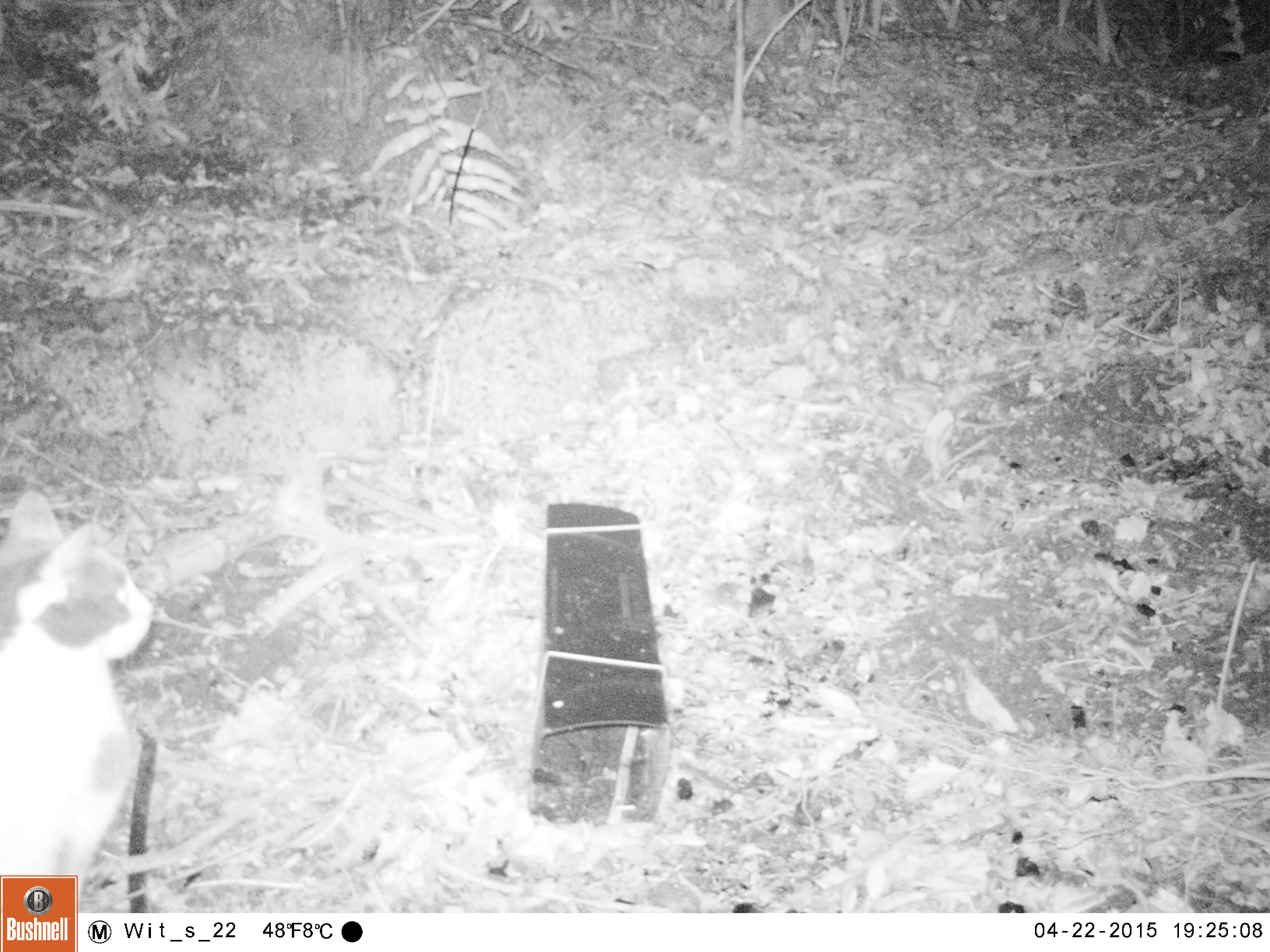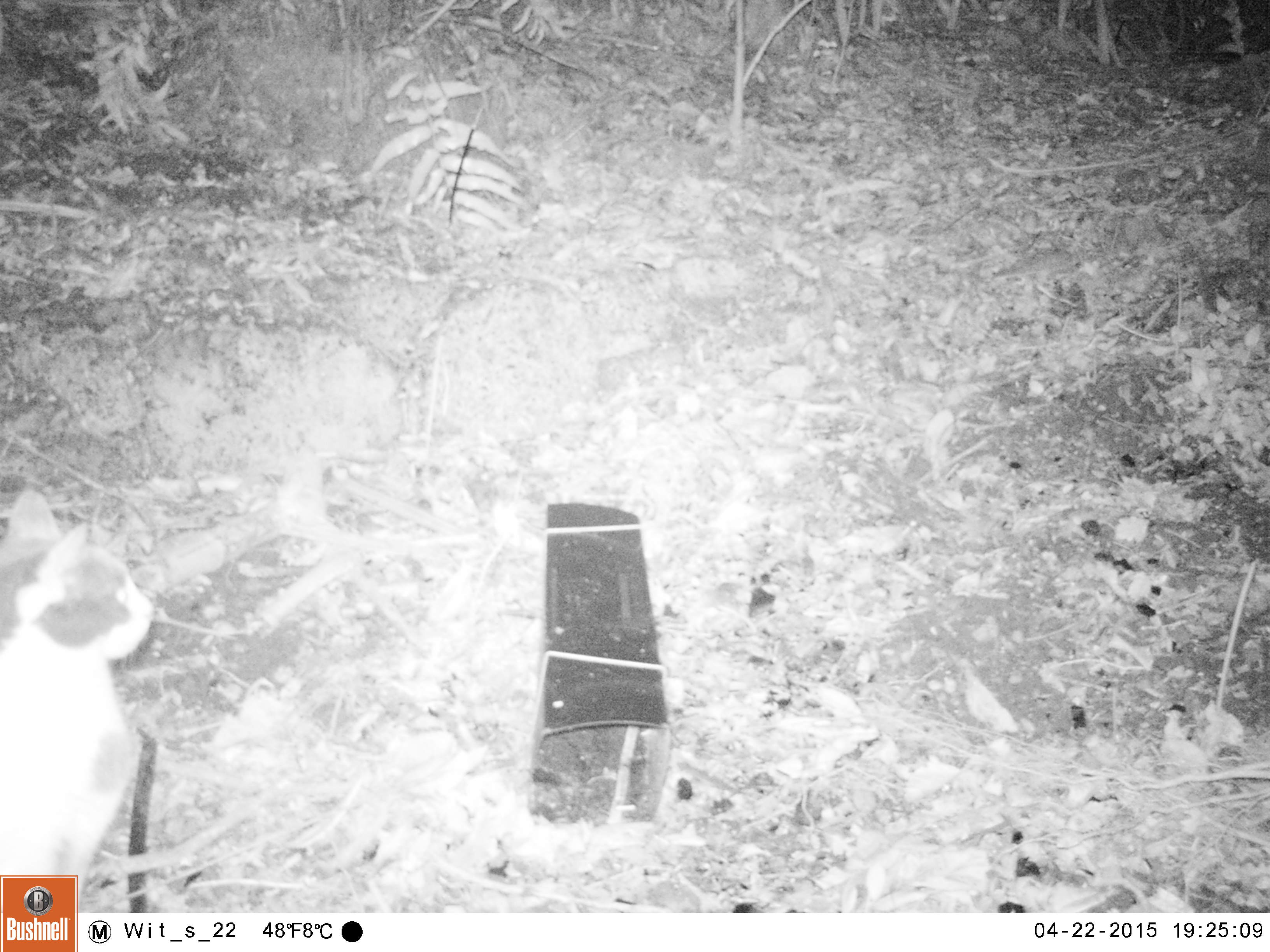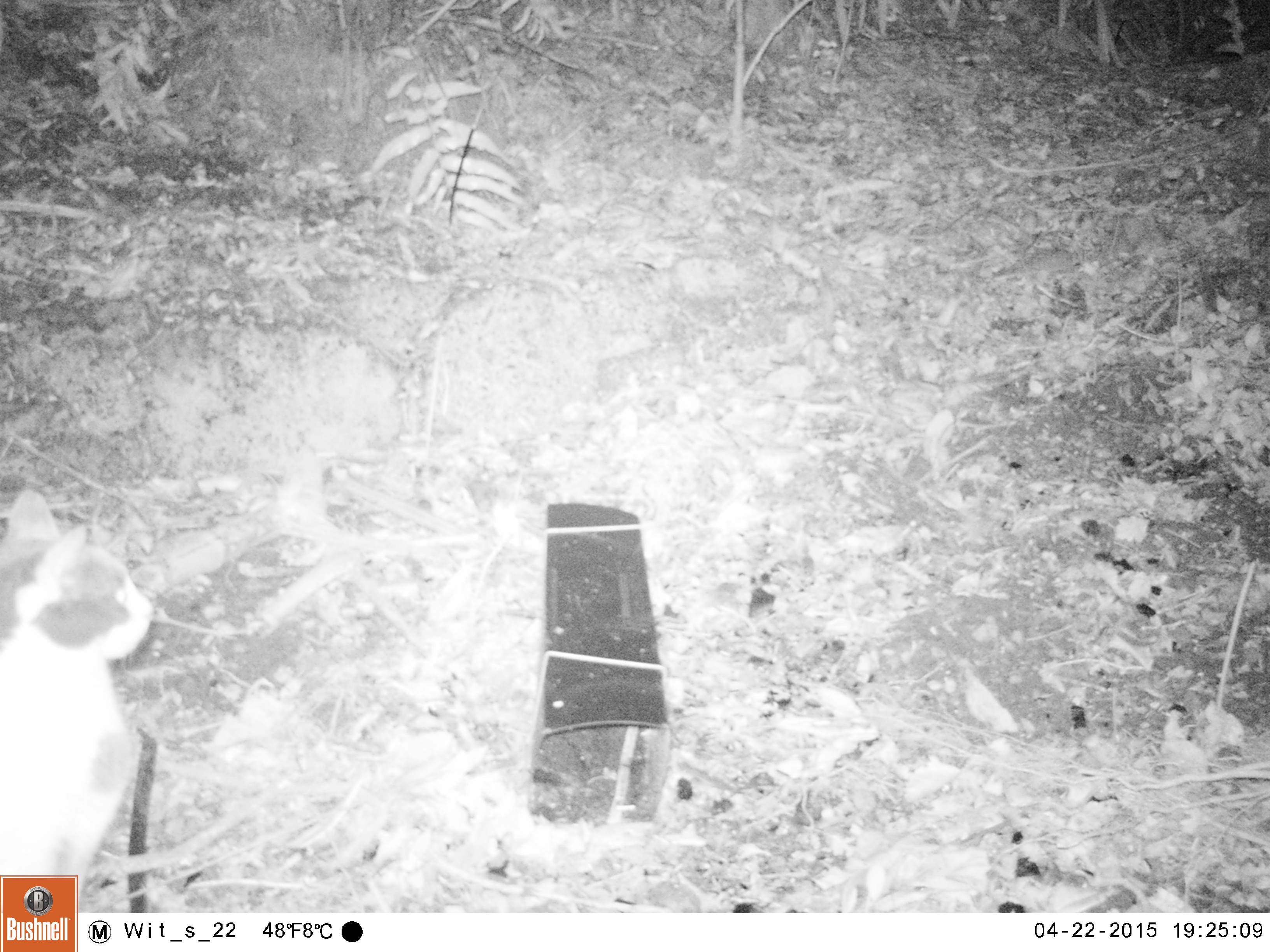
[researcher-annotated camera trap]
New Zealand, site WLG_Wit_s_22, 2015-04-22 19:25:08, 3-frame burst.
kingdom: Animalia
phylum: Chordata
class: Mammalia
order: Carnivora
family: Felidae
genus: Felis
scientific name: Felis catus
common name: domestic cat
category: cat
Cat (domestic cat) (Felis catus).